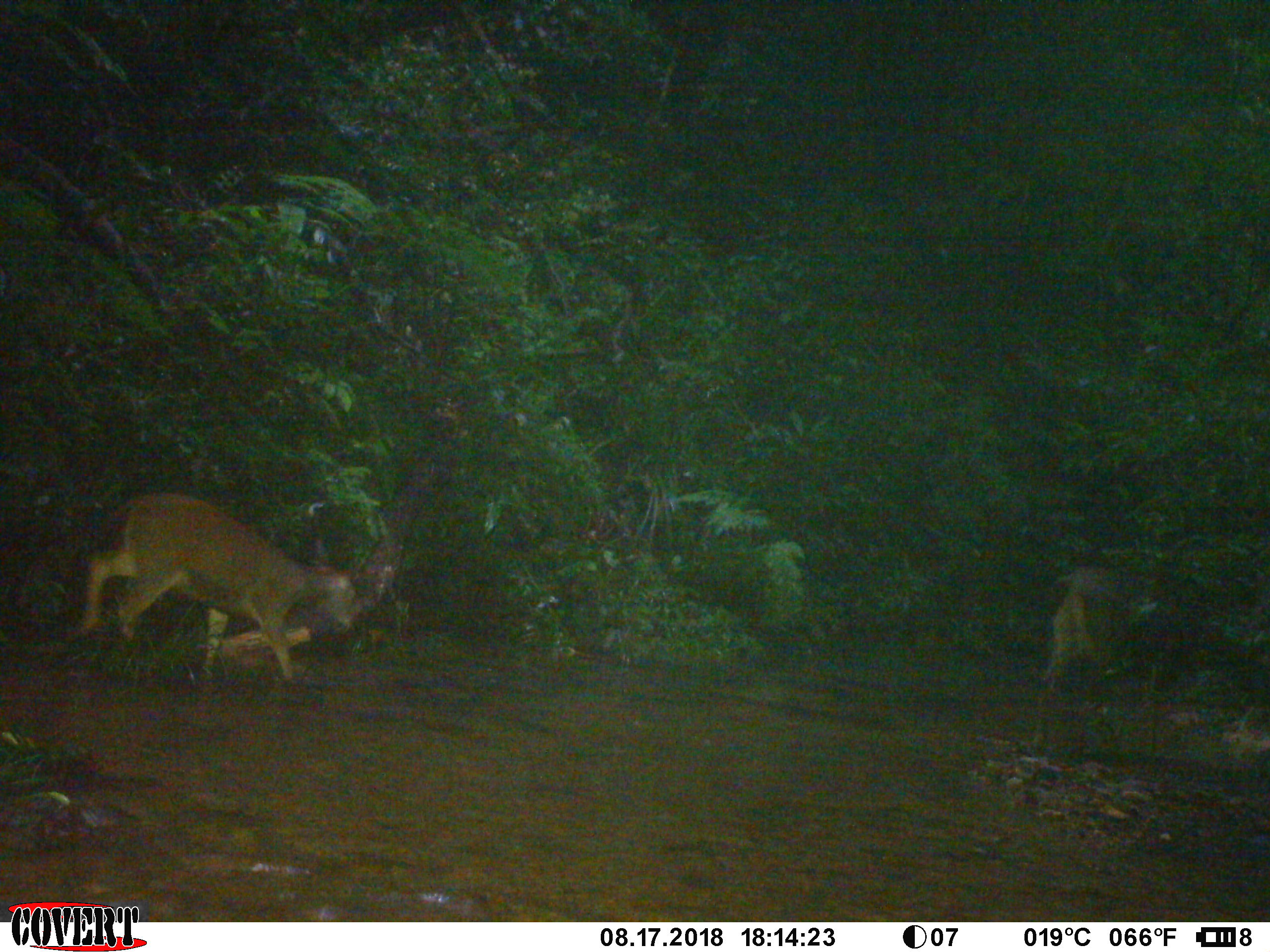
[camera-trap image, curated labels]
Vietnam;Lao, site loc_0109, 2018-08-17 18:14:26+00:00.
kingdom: Animalia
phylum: Chordata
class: Mammalia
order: Artiodactyla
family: Cervidae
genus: Rusa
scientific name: Rusa unicolor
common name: sambar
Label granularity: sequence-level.